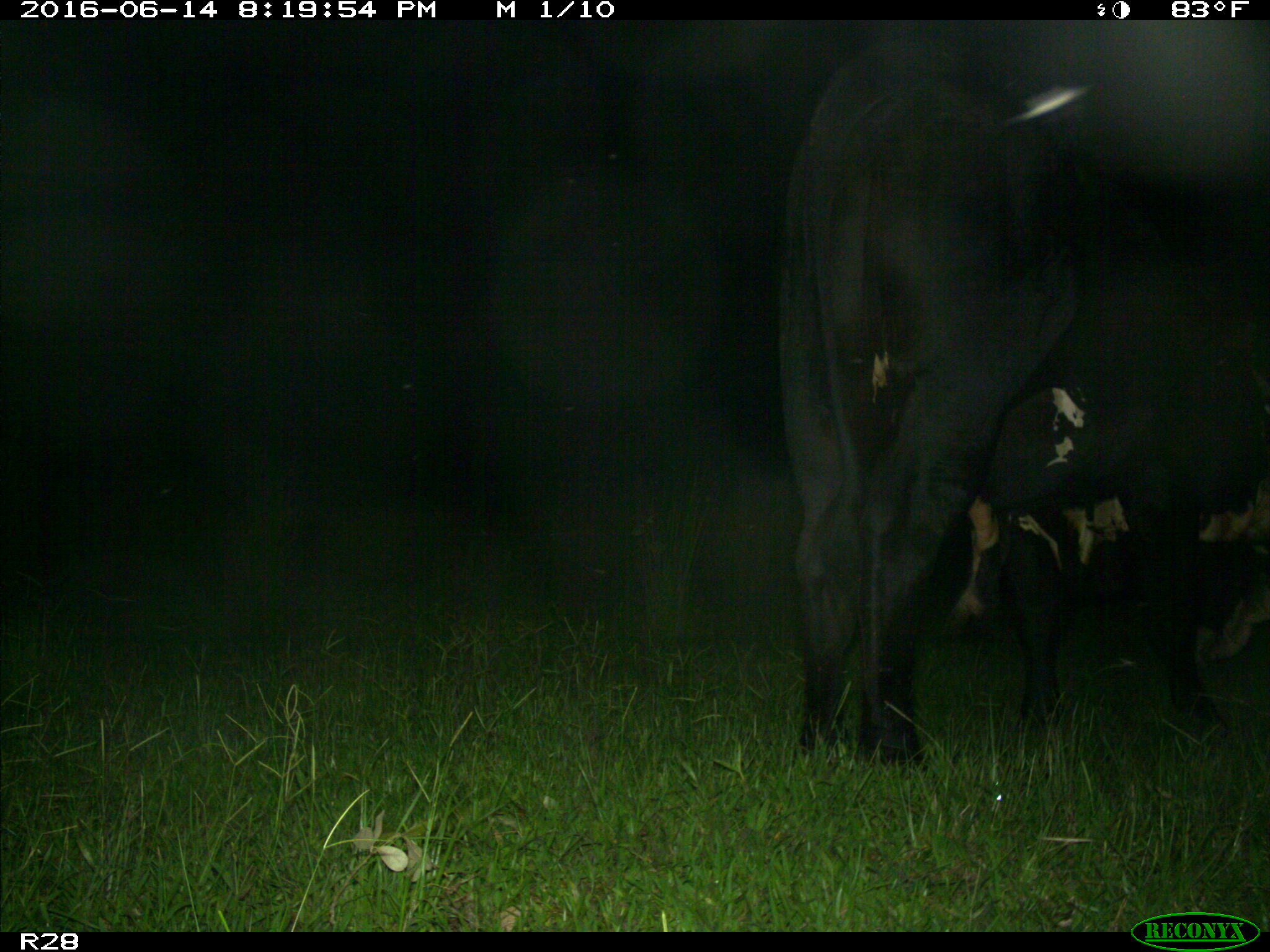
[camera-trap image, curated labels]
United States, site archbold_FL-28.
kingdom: Animalia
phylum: Chordata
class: Mammalia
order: Artiodactyla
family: Bovidae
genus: Bos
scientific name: Bos taurus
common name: domestic cow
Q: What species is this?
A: Bos taurus (domestic cow).